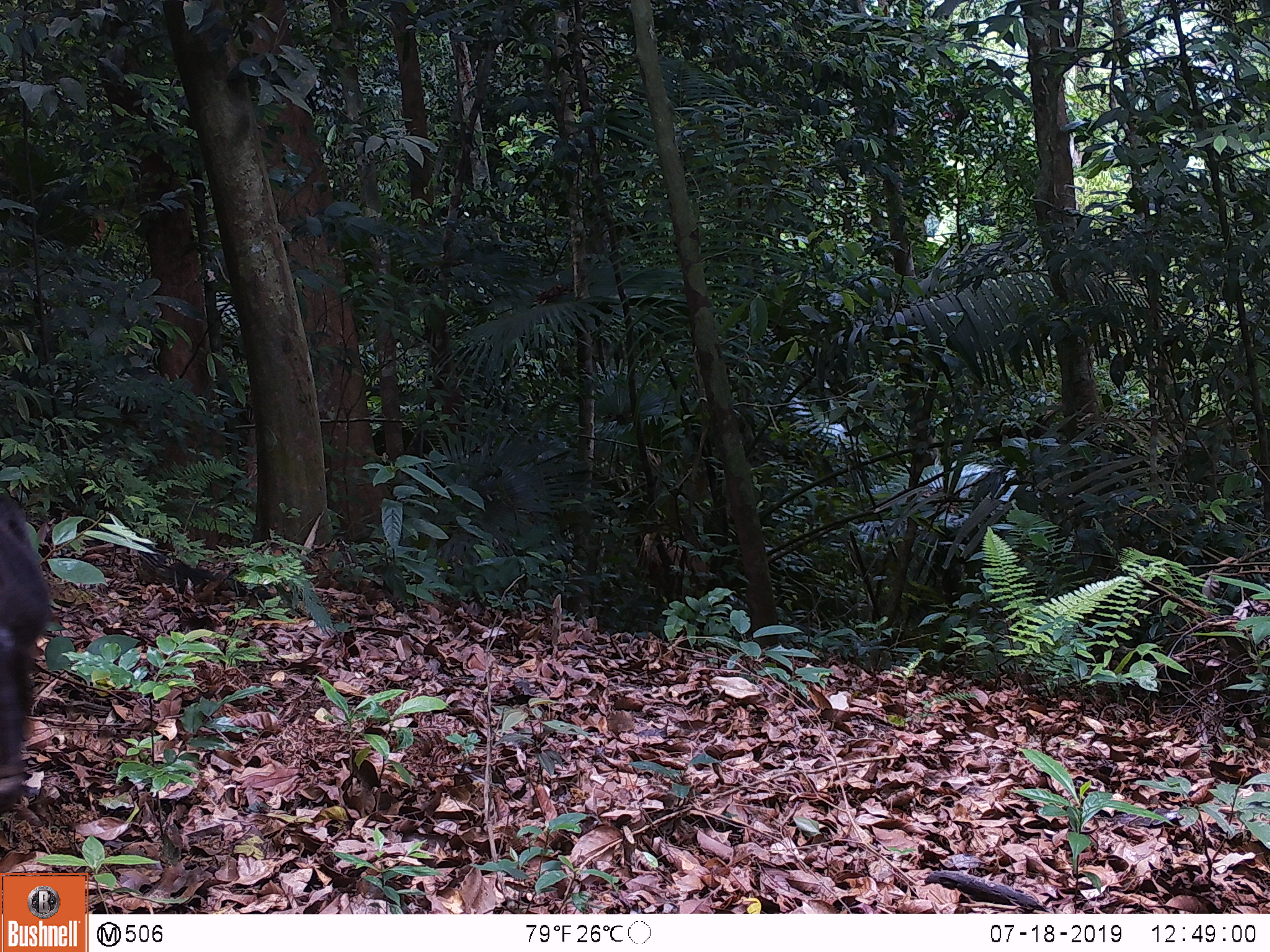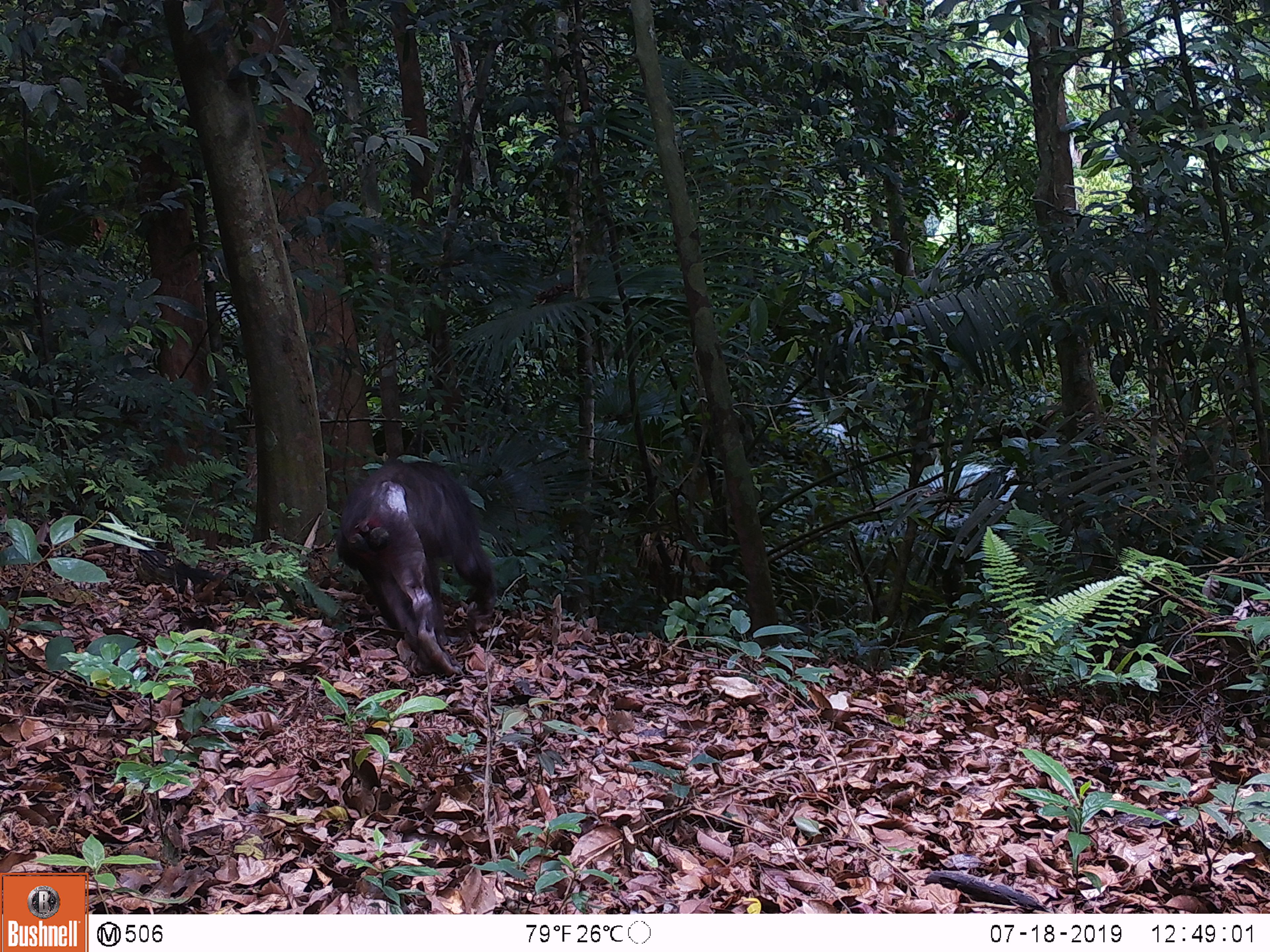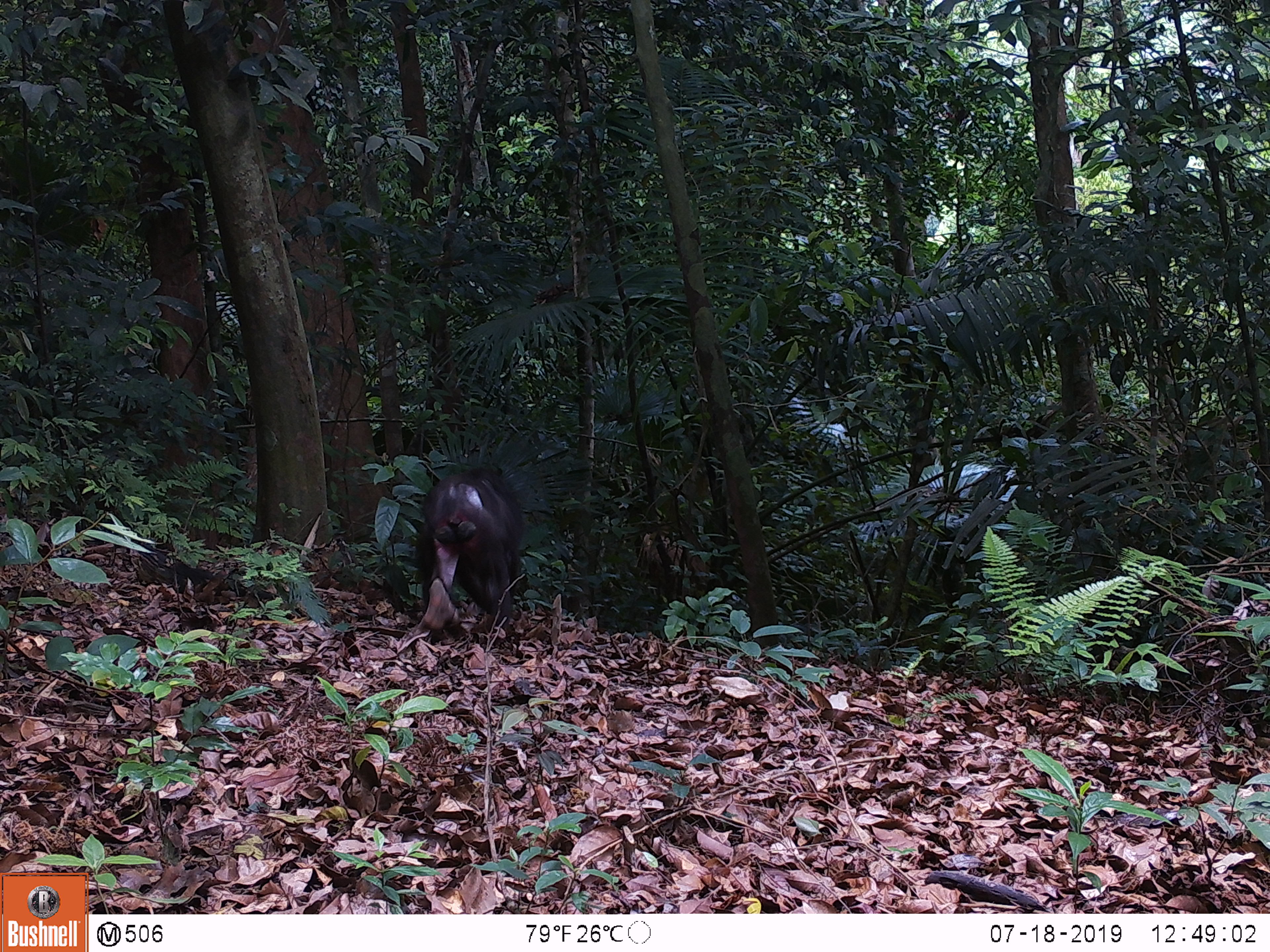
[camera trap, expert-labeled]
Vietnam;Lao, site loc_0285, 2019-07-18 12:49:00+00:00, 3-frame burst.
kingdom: Animalia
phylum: Chordata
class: Mammalia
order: Primates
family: Cercopithecidae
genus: Macaca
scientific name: Macaca arctoides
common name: stump-tailed macaque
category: stump tailed macaque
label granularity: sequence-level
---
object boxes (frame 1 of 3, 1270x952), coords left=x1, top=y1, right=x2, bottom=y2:
stump tailed macaque: left=0, top=494, right=49, bottom=812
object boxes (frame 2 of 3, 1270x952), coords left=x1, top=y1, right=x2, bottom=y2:
stump tailed macaque: left=335, top=456, right=495, bottom=676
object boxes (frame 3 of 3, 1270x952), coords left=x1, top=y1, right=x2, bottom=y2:
stump tailed macaque: left=418, top=467, right=523, bottom=630